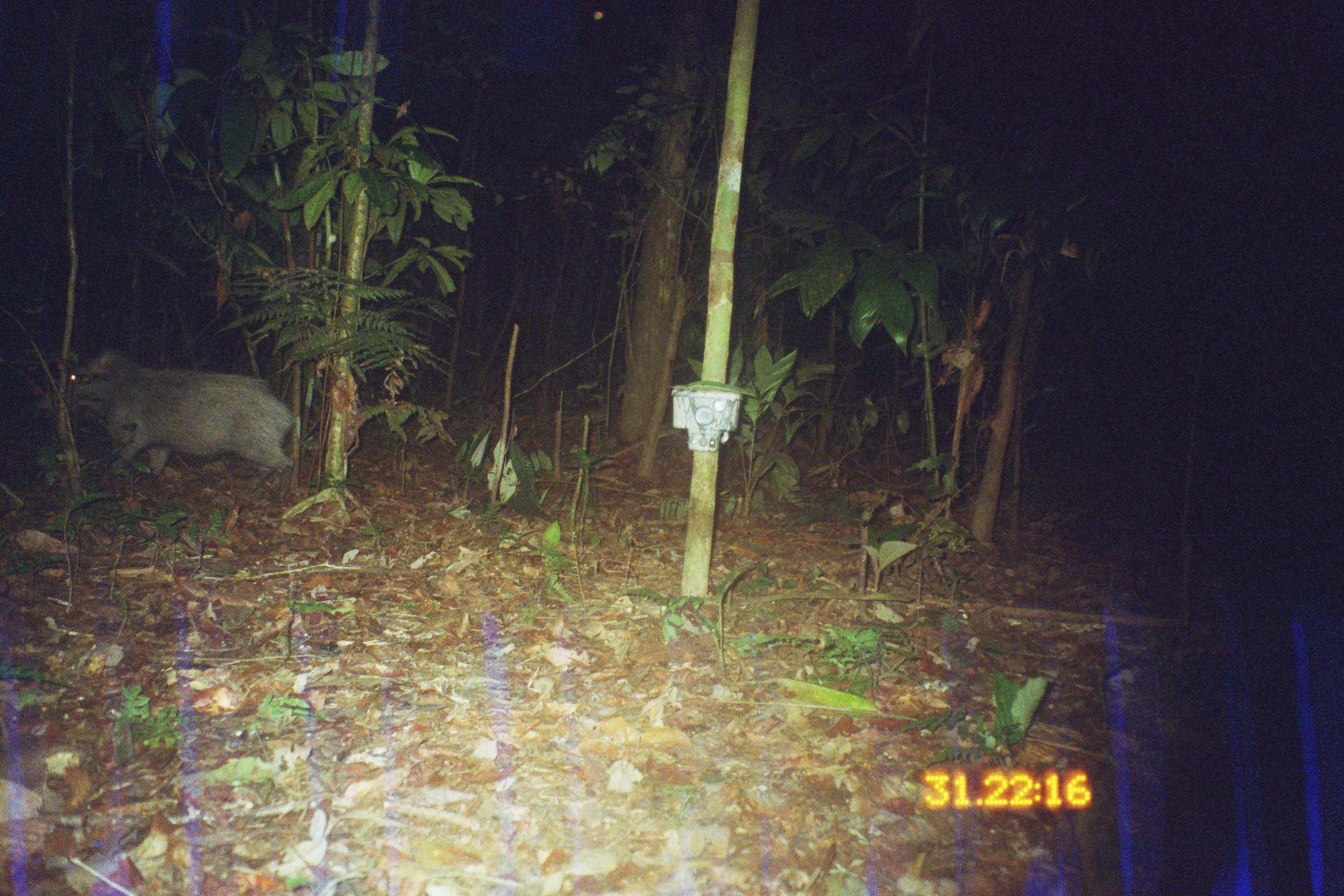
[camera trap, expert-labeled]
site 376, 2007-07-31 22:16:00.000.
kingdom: Animalia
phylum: Chordata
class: Mammalia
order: Artiodactyla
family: Tayassuidae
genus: Tayassu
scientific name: Tayassu pecari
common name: white-lipped peccary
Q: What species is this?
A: Tayassu pecari (white-lipped peccary).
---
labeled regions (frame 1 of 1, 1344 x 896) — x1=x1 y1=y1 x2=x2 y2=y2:
tayassu pecari: x1=31 y1=345 x2=300 y2=506